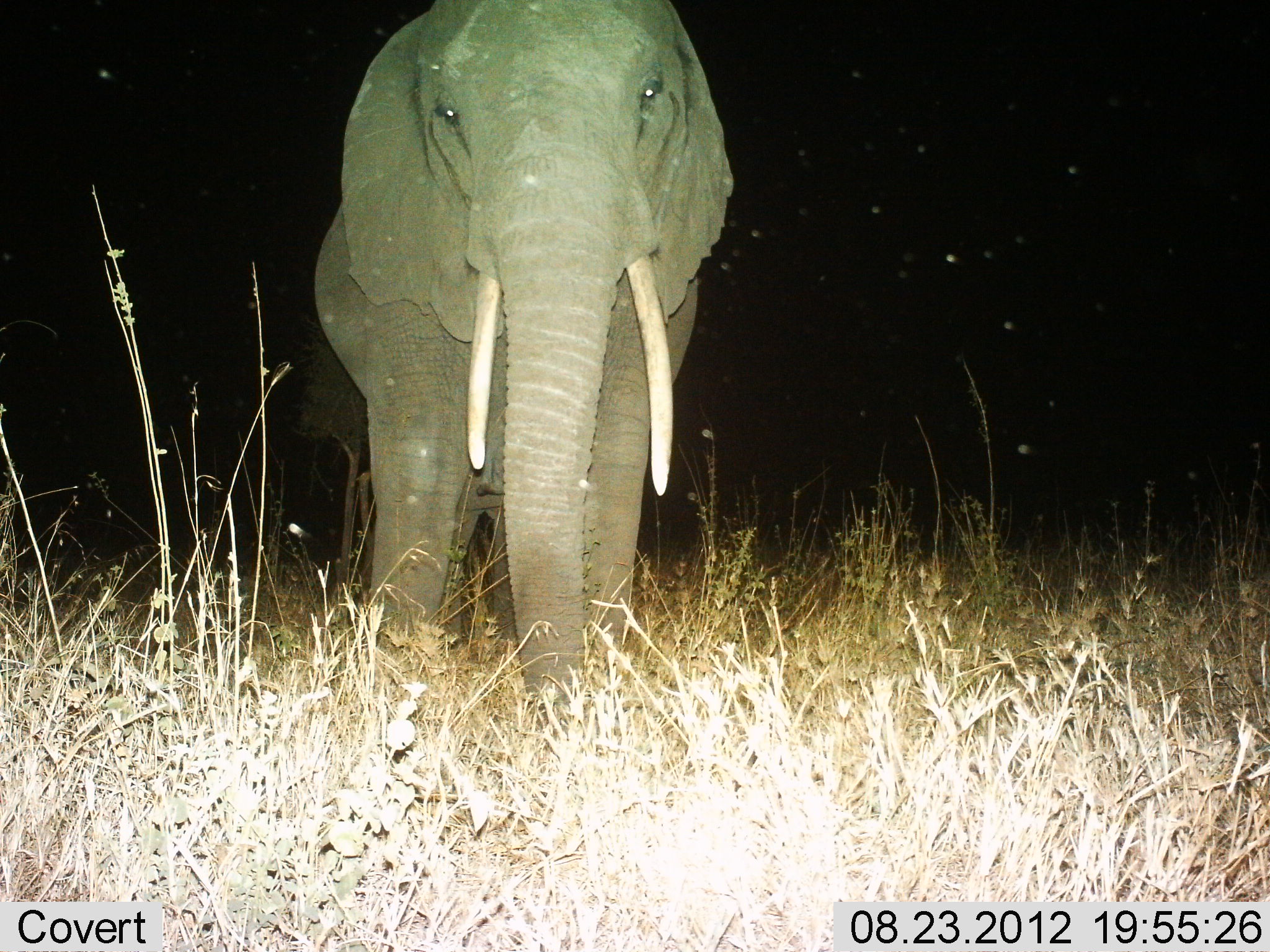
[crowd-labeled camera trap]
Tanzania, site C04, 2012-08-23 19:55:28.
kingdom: Animalia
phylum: Chordata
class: Mammalia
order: Proboscidea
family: Elephantidae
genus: Loxodonta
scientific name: Loxodonta africana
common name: african bush elephant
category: elephant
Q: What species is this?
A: Elephant (african bush elephant) (Loxodonta africana).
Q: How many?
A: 1.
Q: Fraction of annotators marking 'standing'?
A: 100%.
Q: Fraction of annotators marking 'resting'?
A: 0%.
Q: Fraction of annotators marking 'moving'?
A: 0%.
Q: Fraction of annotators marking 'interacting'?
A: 0%.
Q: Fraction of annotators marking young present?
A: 0%.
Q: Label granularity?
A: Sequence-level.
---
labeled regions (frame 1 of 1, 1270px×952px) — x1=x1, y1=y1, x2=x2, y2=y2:
animal: x1=311, y1=0, x2=738, y2=728